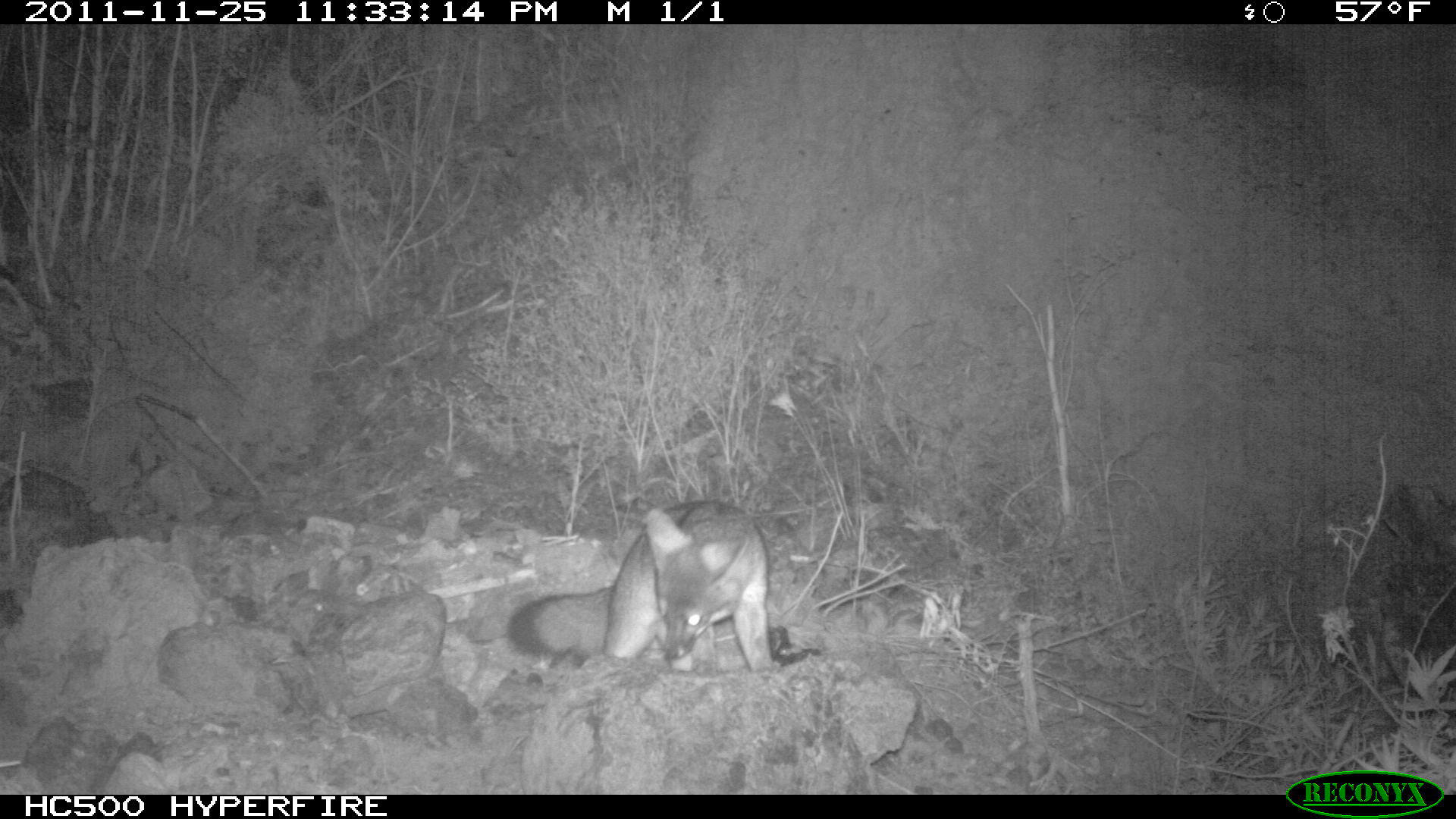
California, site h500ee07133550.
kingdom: Animalia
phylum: Chordata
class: Mammalia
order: Carnivora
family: Canidae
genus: Urocyon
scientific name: Urocyon littoralis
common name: island fox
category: fox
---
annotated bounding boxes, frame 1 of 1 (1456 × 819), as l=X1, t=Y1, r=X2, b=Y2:
fox: l=506, t=497, r=783, b=679